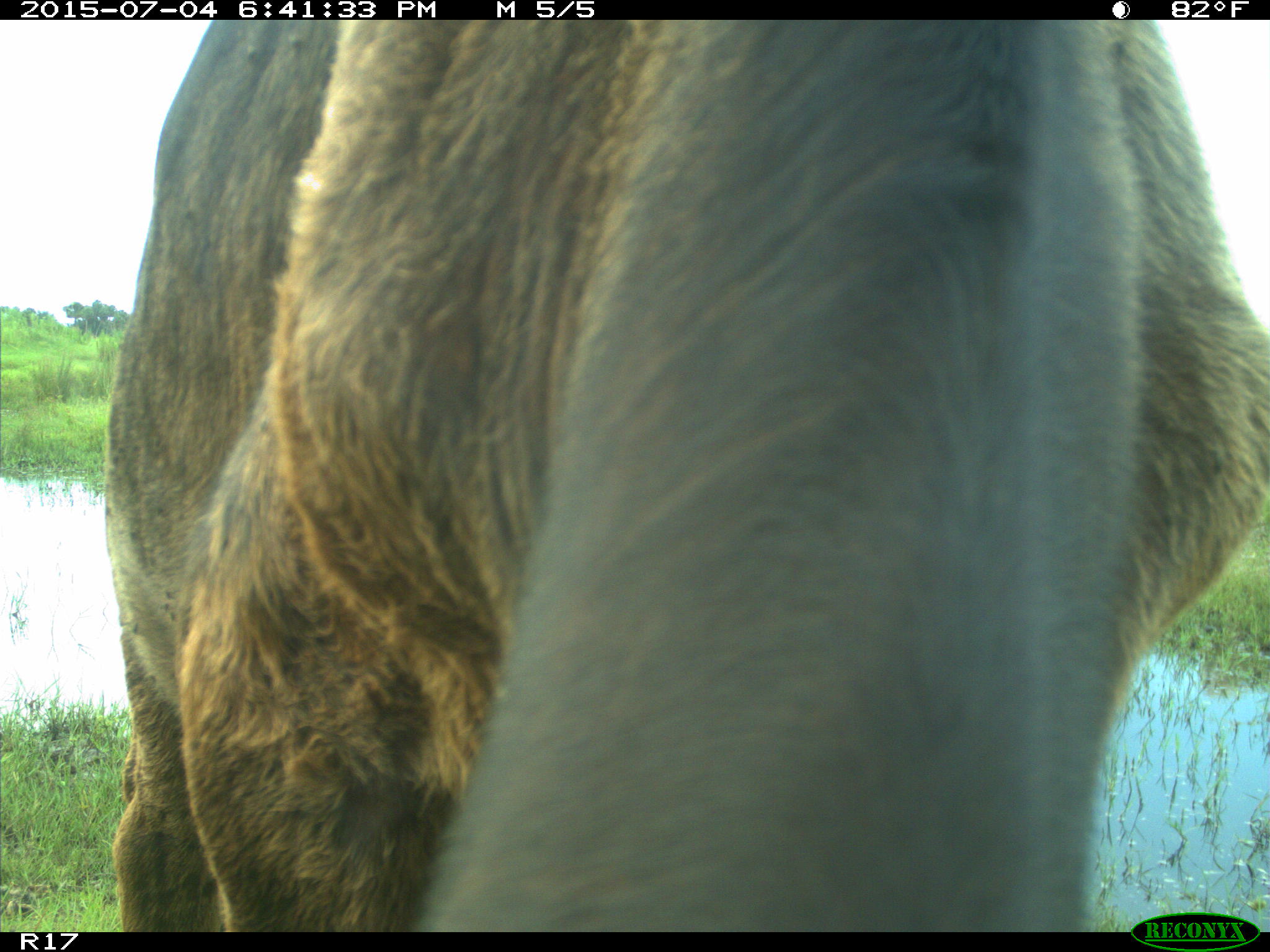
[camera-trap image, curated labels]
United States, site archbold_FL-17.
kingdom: Animalia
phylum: Chordata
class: Mammalia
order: Artiodactyla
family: Bovidae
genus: Bos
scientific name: Bos taurus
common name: domestic cow